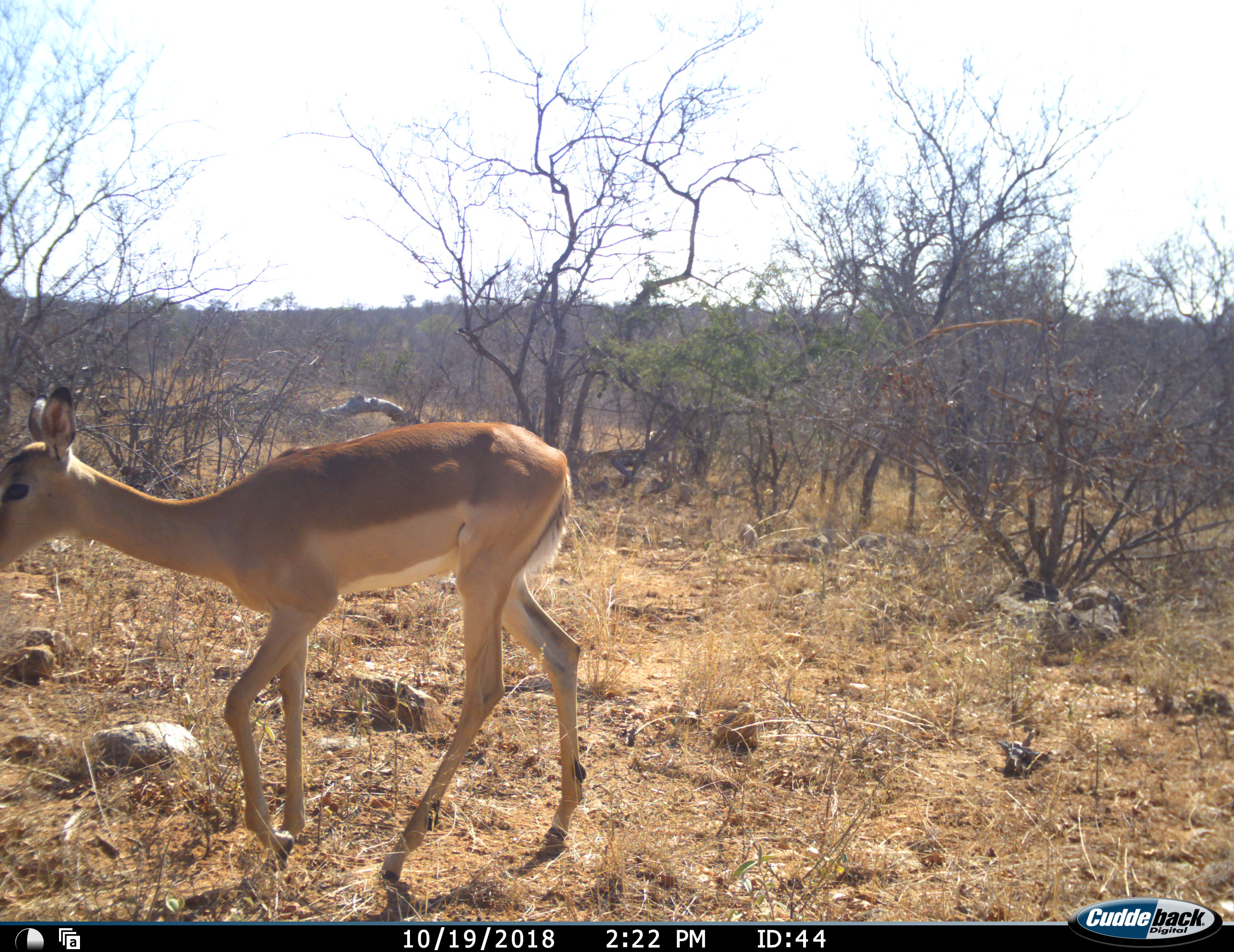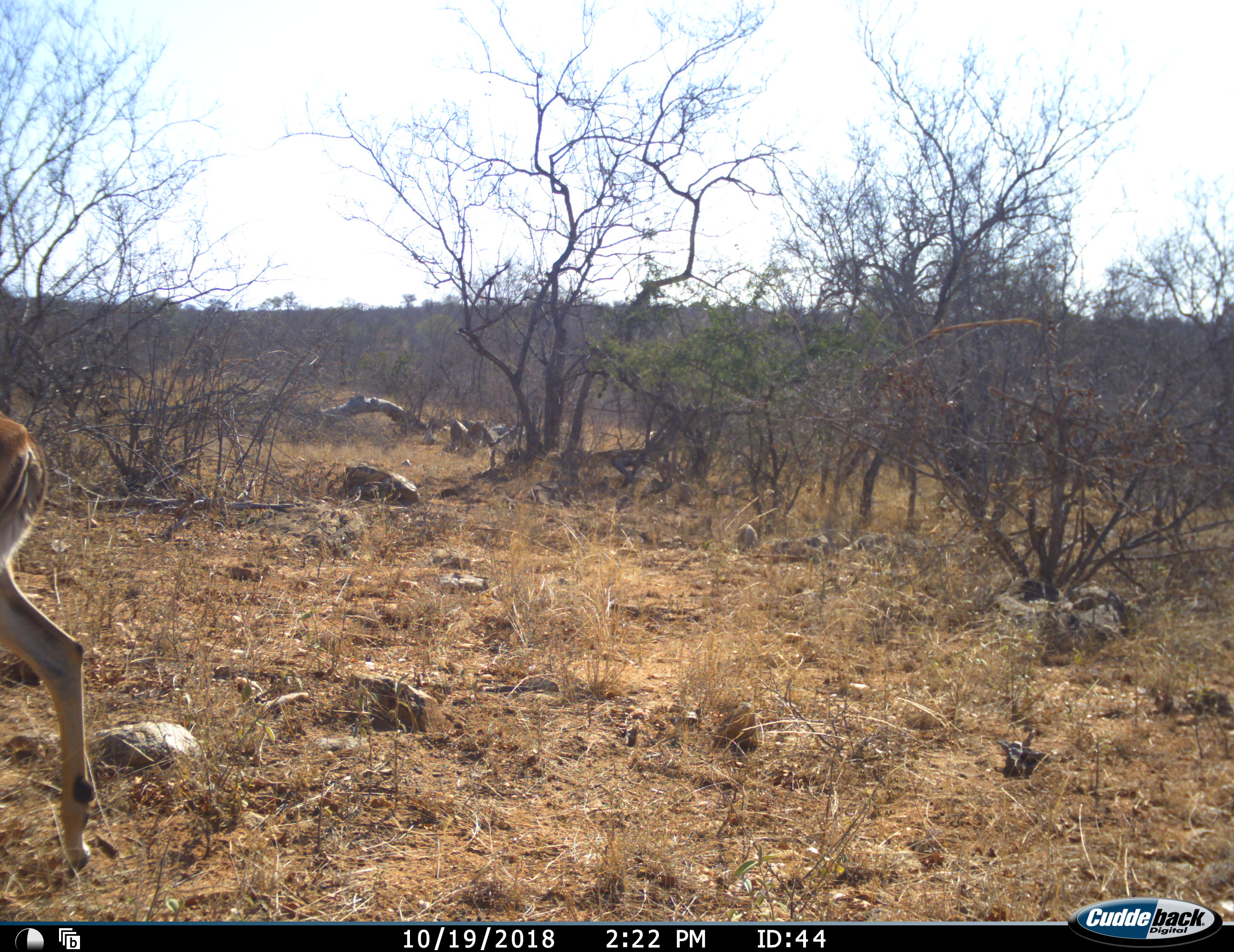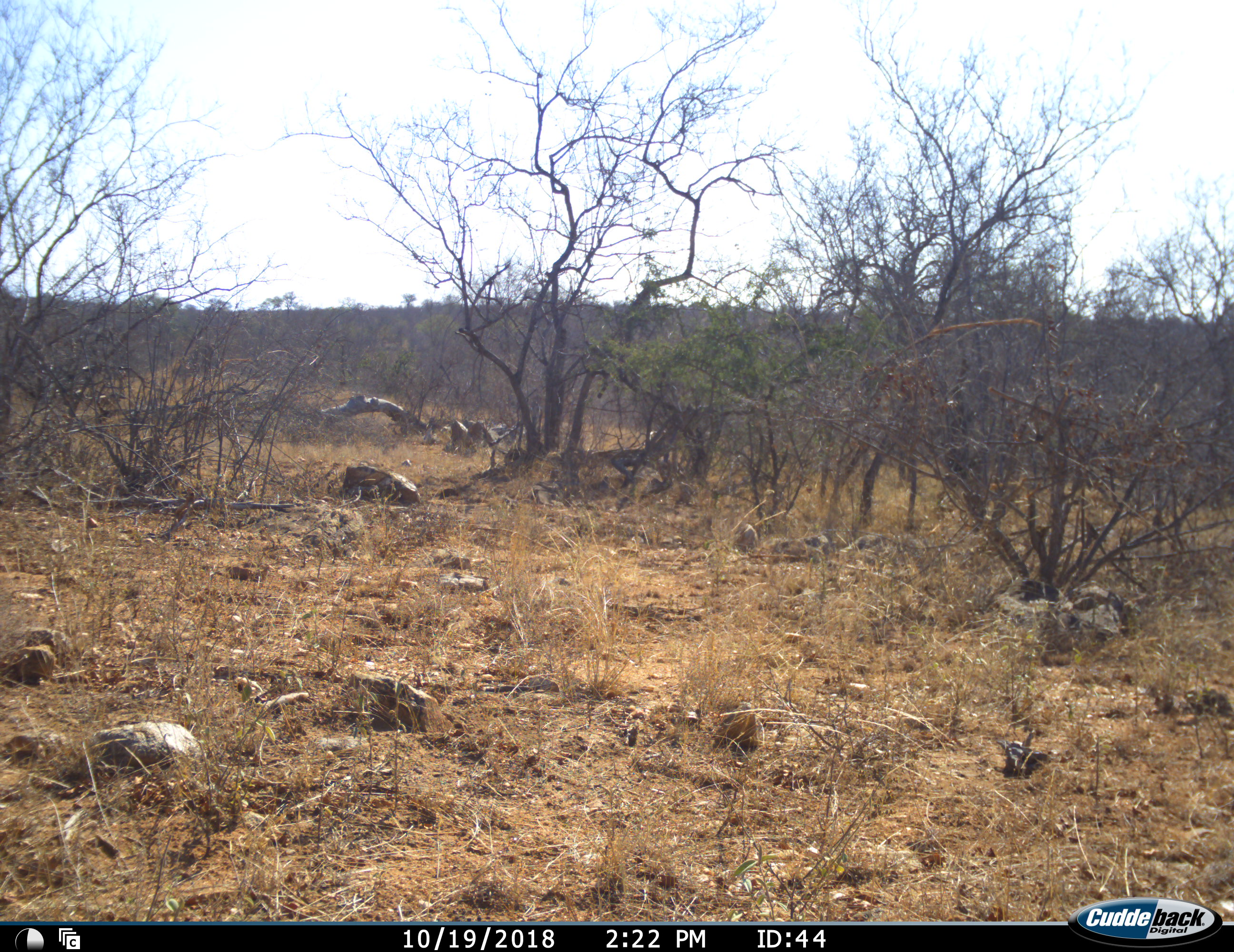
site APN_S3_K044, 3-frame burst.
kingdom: Animalia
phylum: Chordata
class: Mammalia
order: Artiodactyla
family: Bovidae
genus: Aepyceros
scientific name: Aepyceros melampus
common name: impala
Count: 1.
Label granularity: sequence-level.